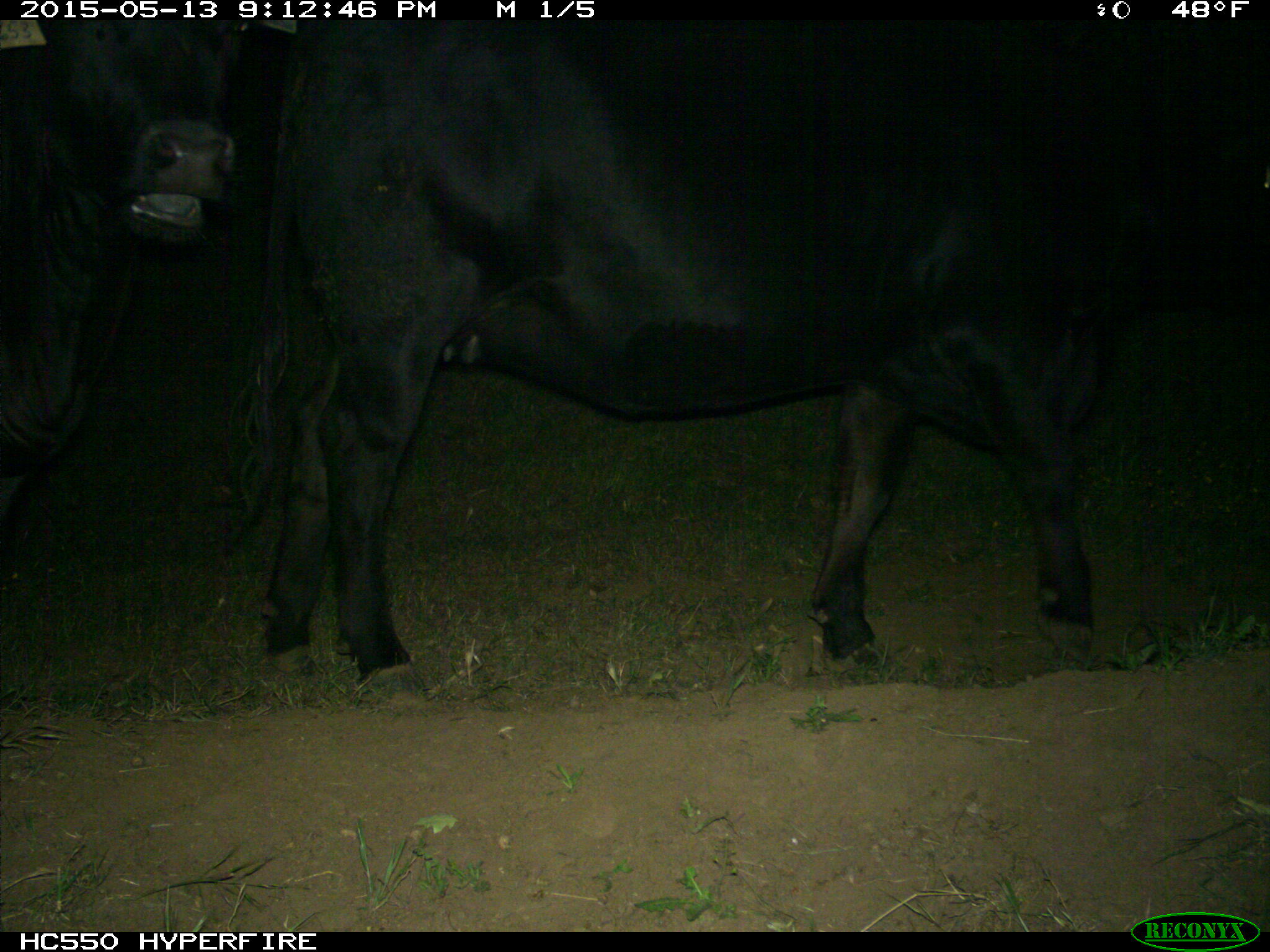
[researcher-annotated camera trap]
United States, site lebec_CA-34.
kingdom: Animalia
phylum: Chordata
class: Mammalia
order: Artiodactyla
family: Bovidae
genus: Bos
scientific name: Bos taurus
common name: domestic cow